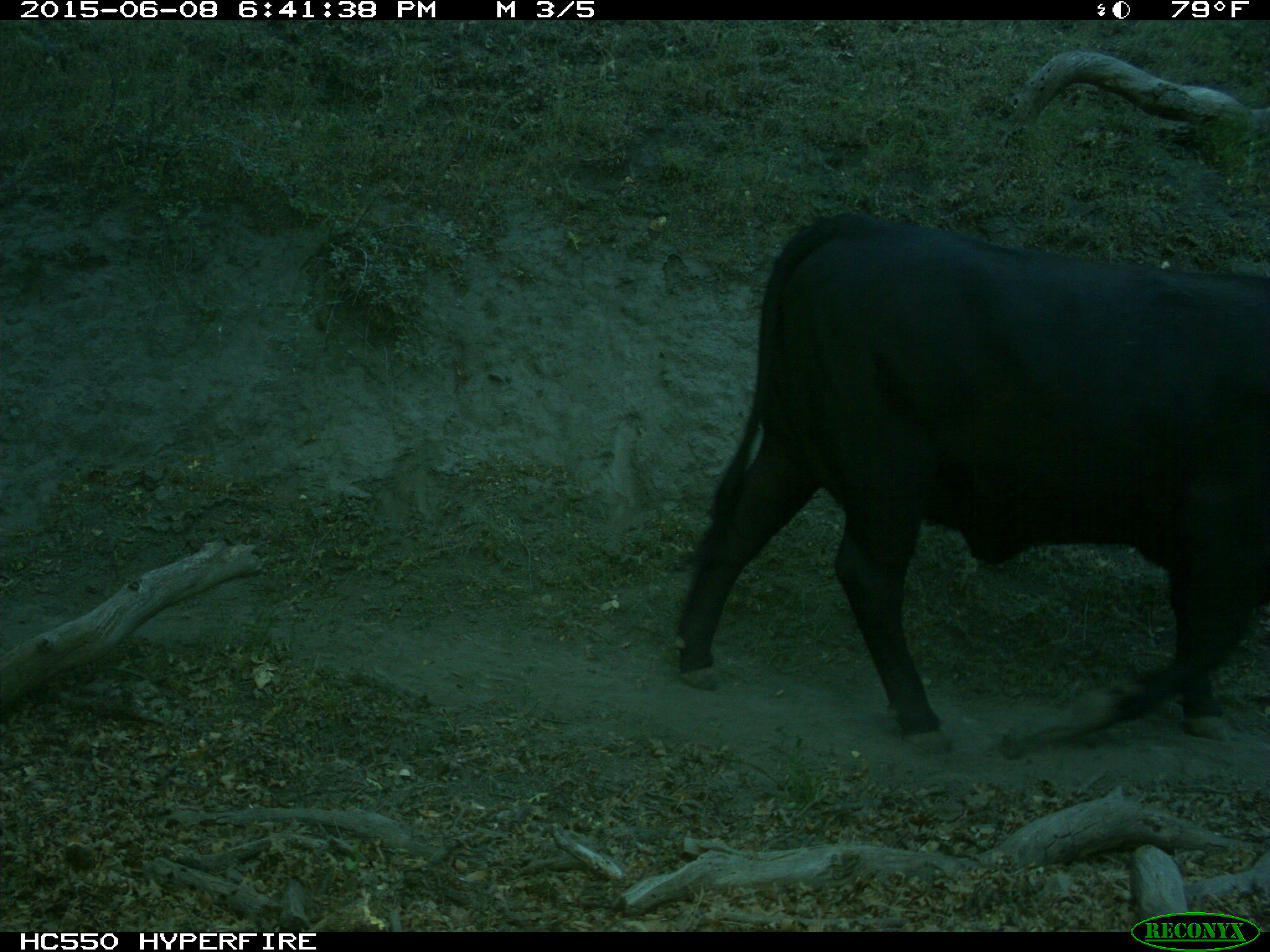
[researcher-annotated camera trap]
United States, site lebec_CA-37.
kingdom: Animalia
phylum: Chordata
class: Mammalia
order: Artiodactyla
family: Bovidae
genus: Bos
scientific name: Bos taurus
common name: domestic cow